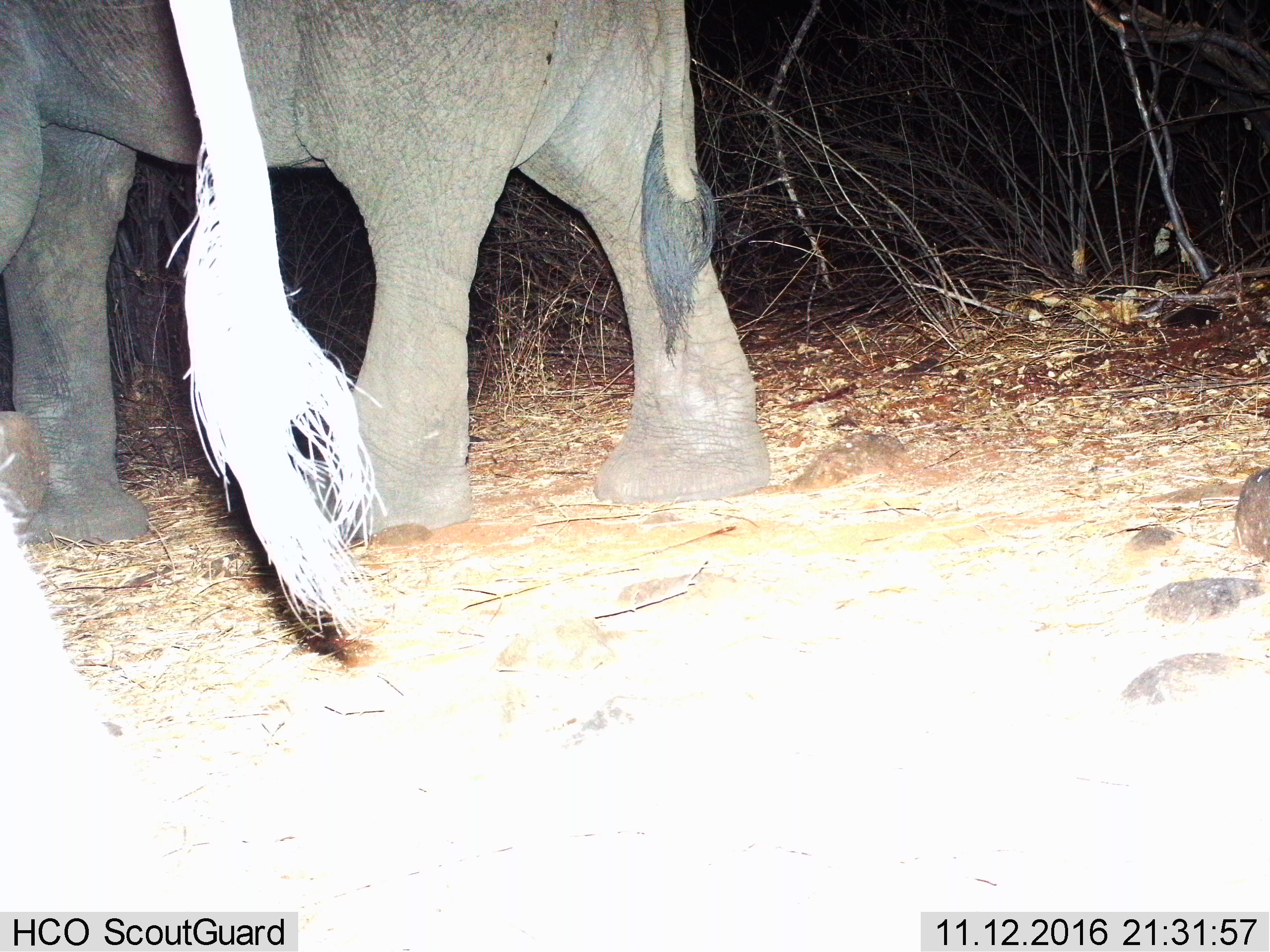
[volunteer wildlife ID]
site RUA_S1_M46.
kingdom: Animalia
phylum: Chordata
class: Mammalia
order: Proboscidea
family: Elephantidae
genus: Loxodonta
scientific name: Loxodonta africana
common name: african bush elephant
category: elephant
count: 2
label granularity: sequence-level